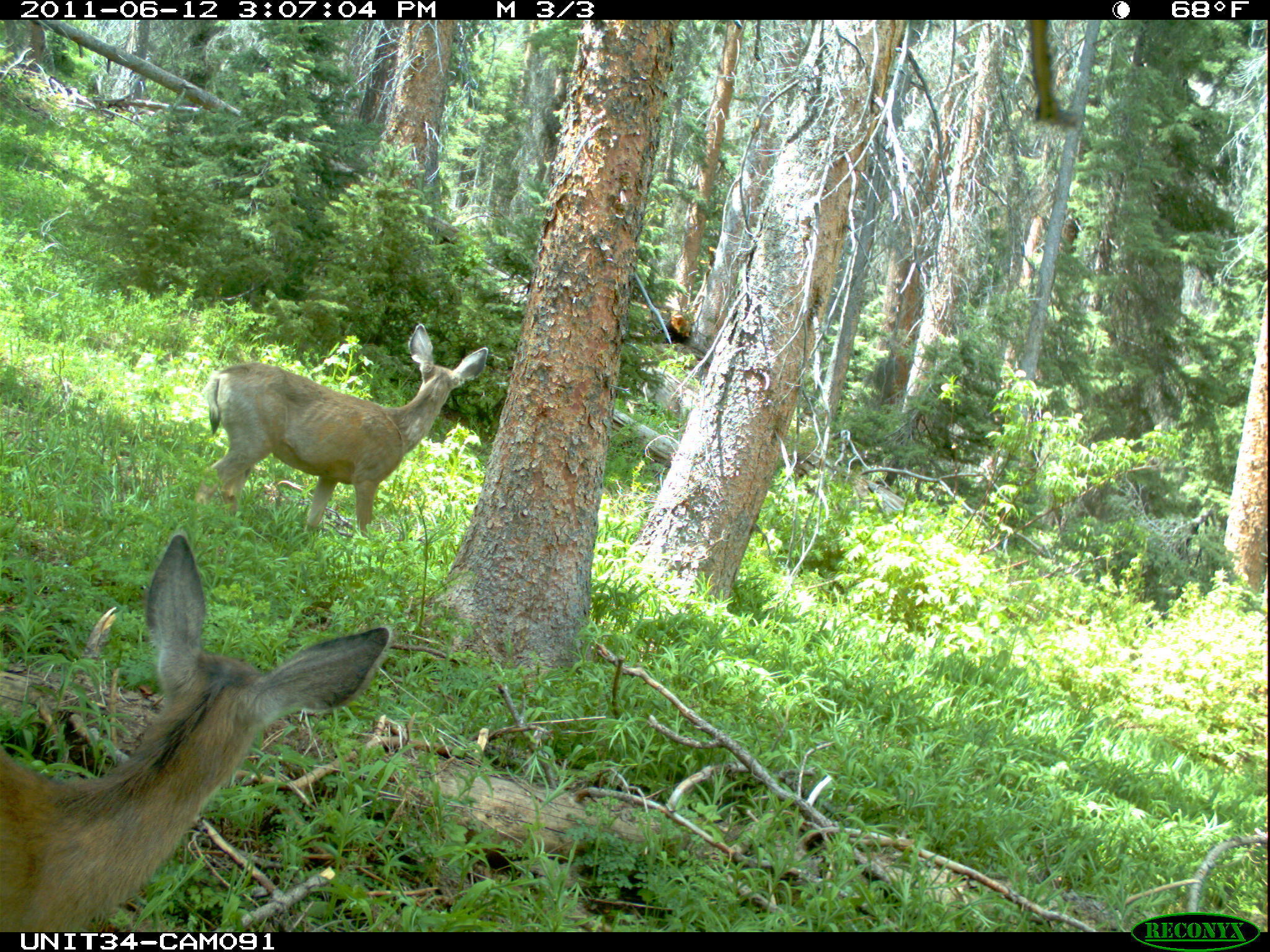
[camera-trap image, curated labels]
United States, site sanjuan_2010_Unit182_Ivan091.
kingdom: Animalia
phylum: Chordata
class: Mammalia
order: Artiodactyla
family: Cervidae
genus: Odocoileus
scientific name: Odocoileus hemionus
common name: mule deer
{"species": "Odocoileus hemionus (mule deer)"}